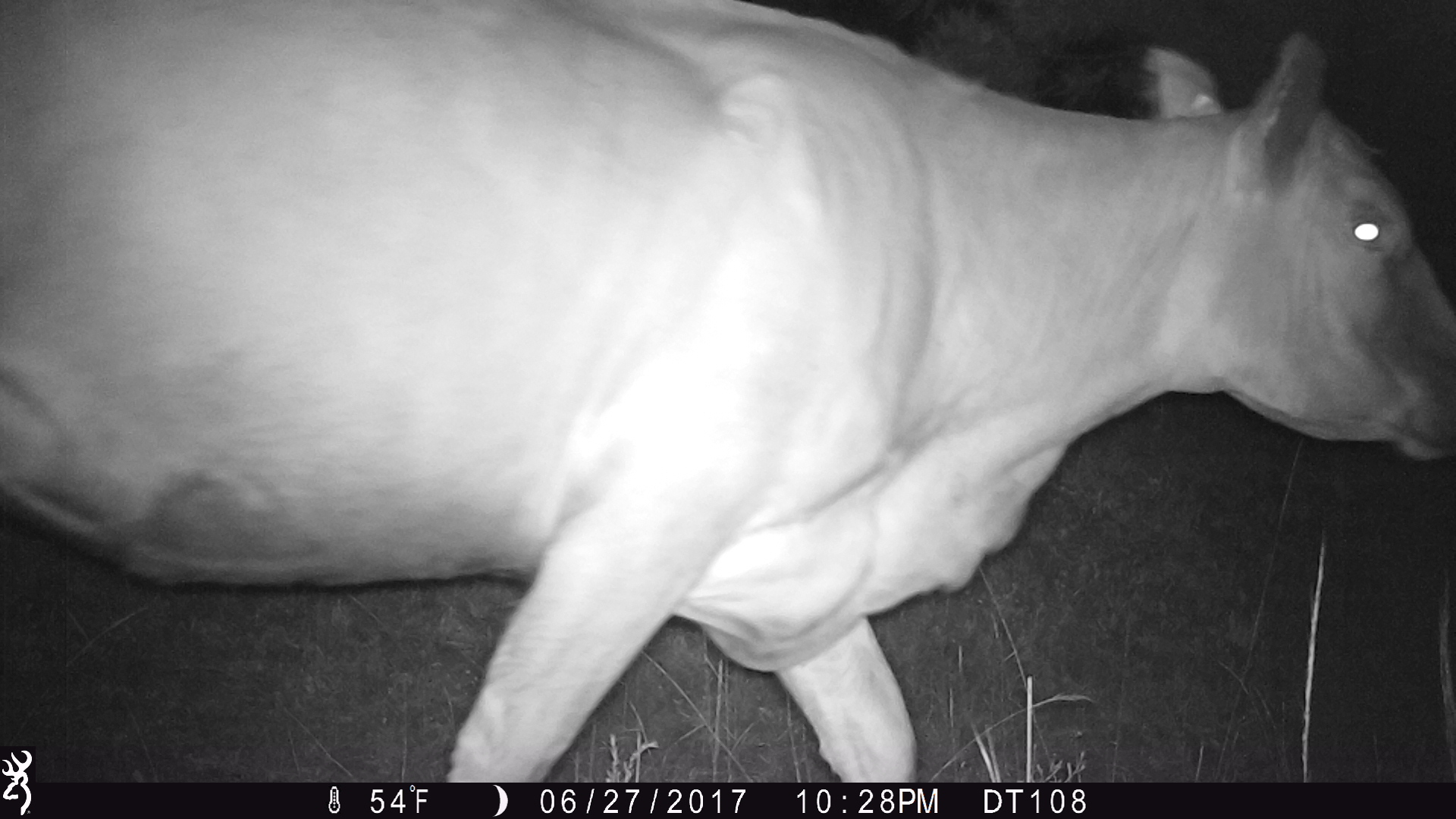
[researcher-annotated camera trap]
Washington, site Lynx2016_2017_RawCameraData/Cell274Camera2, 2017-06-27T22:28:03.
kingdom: Animalia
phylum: Chordata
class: Mammalia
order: Artiodactyla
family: Bovidae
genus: Bos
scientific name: Bos taurus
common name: domestic cattle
Domestic cattle (Bos taurus). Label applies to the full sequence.